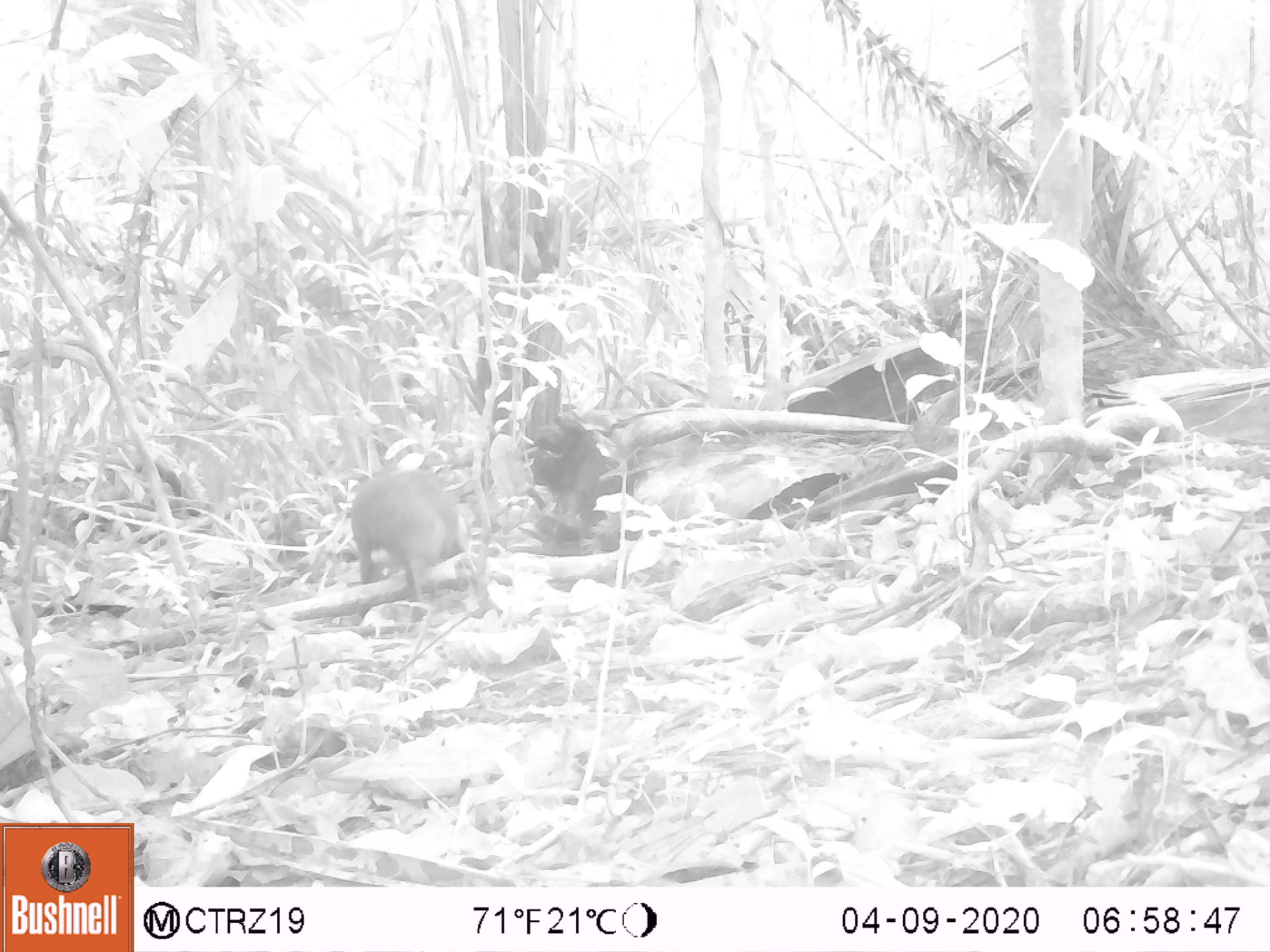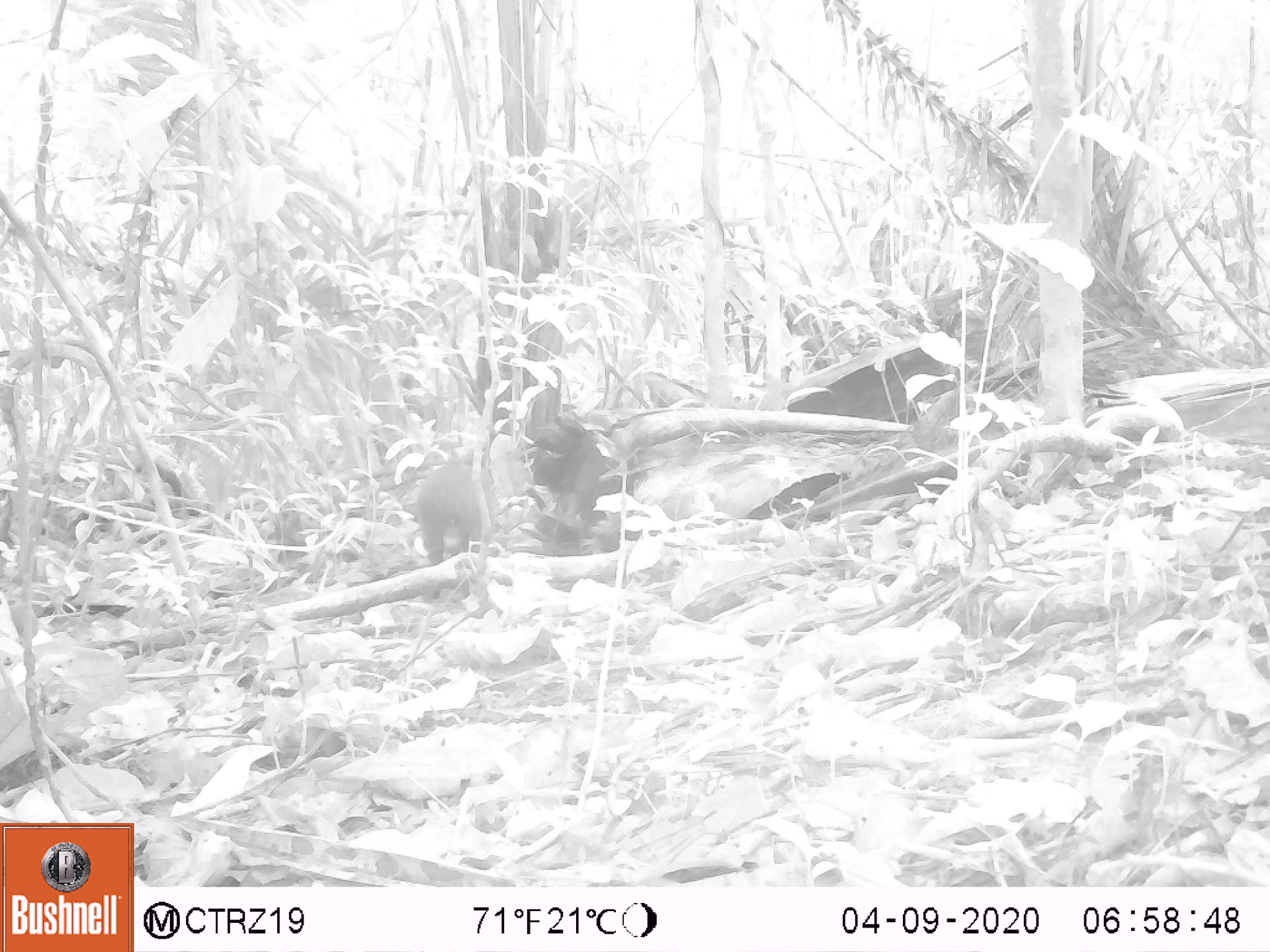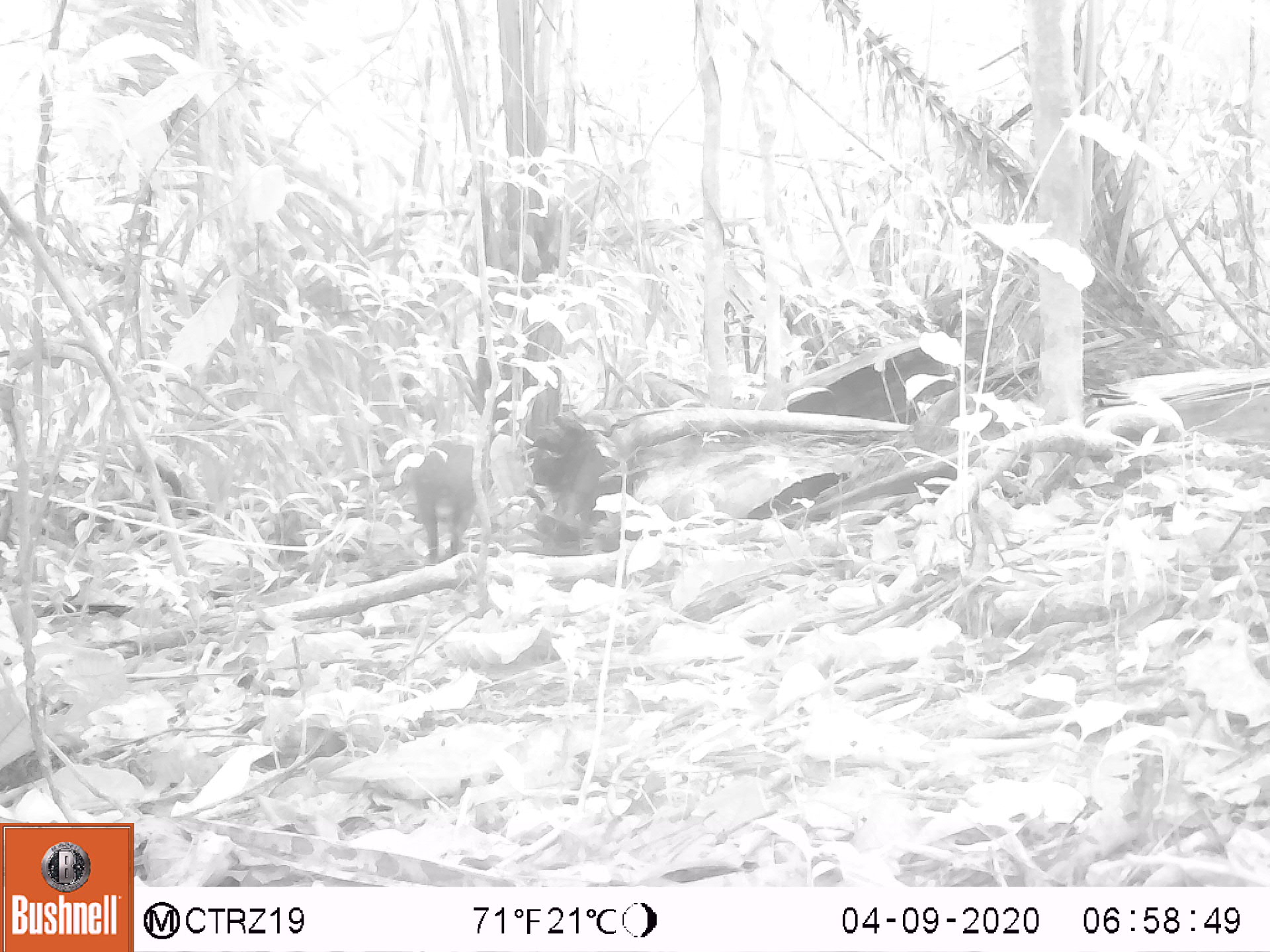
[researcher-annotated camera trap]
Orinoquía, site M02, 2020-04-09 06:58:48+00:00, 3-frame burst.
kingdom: Animalia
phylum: Chordata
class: Mammalia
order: Rodentia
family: Dasyproctidae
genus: Dasyprocta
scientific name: Dasyprocta fuliginosa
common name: black agouti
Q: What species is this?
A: Black agouti (Dasyprocta fuliginosa).